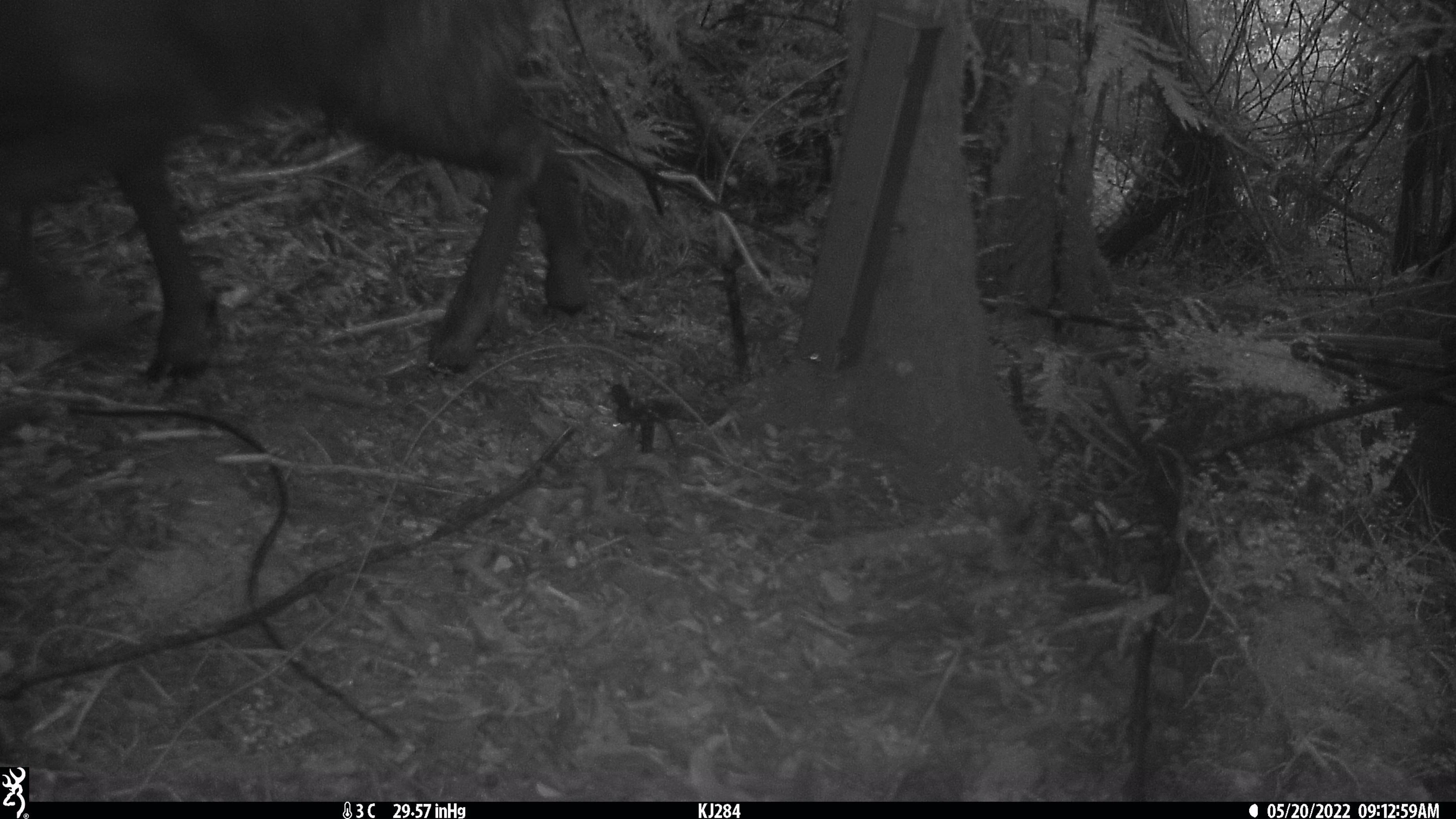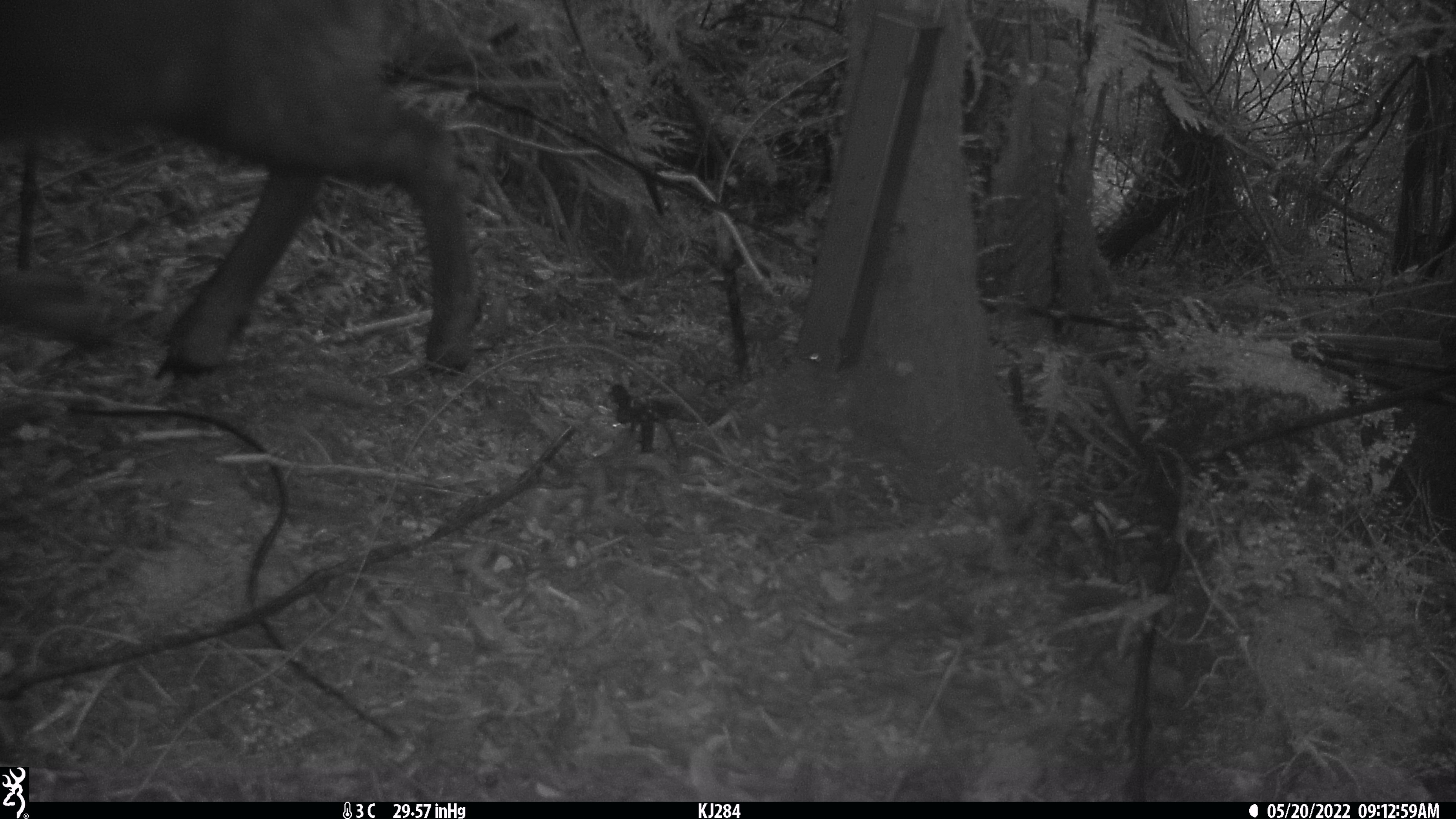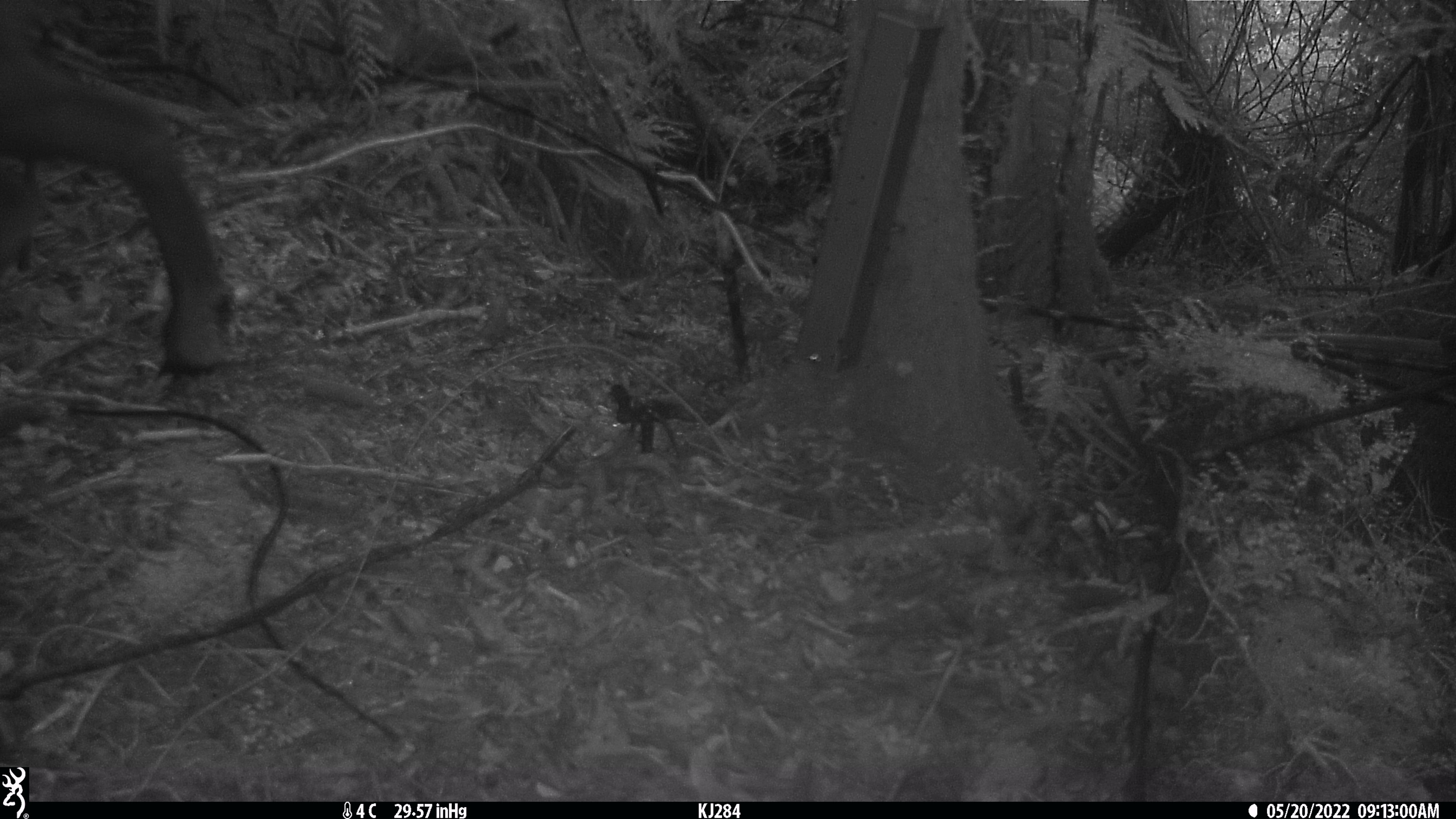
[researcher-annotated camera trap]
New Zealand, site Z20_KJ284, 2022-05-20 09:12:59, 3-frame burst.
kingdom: Animalia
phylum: Chordata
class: Mammalia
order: Artiodactyla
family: Bovidae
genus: Rupicapra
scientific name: Rupicapra rupicapra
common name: alpine chamois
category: chamois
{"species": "chamois (alpine chamois) (Rupicapra rupicapra)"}